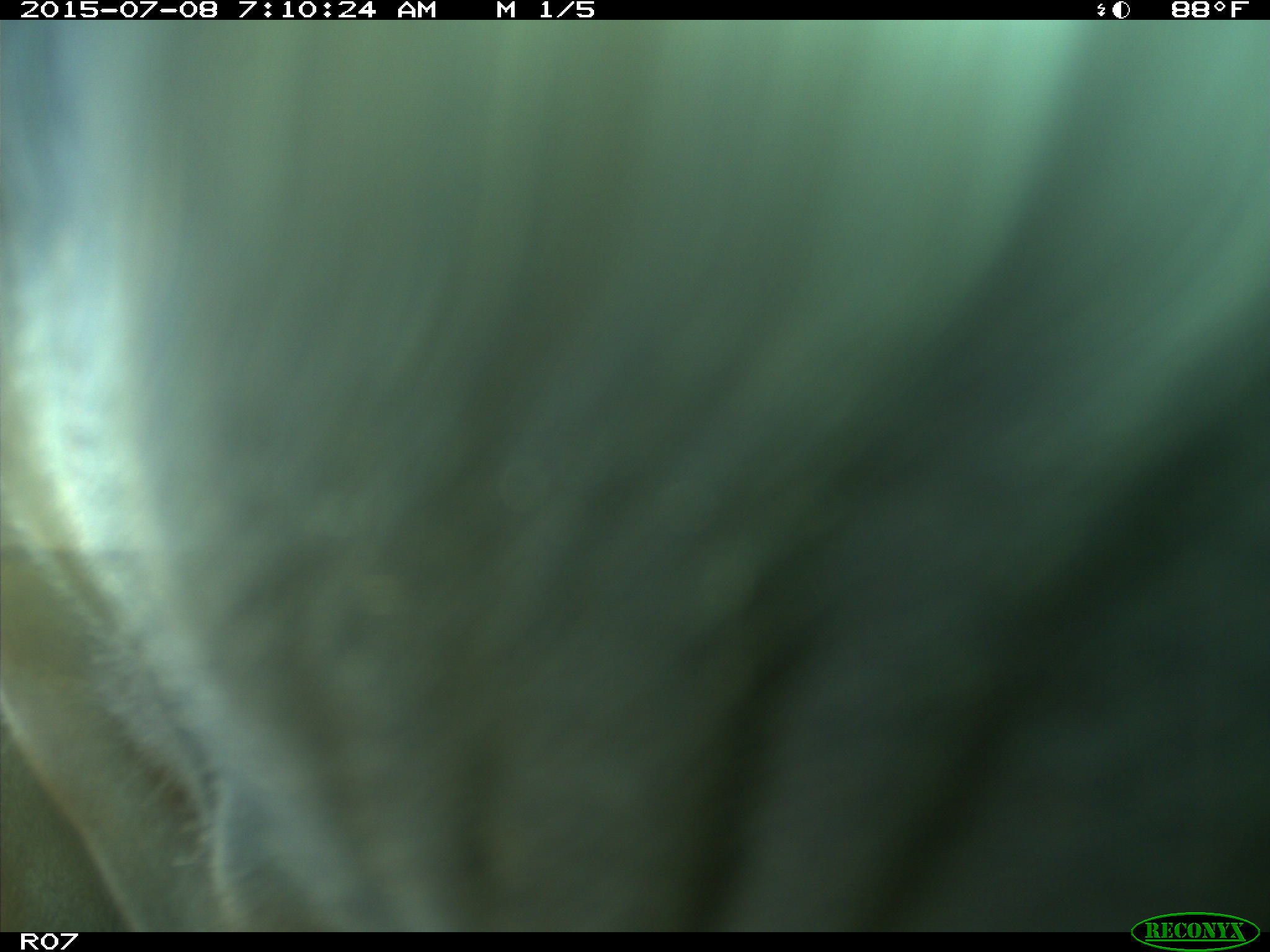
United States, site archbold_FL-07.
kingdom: Animalia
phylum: Chordata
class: Mammalia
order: Artiodactyla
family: Bovidae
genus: Bos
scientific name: Bos taurus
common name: domestic cow